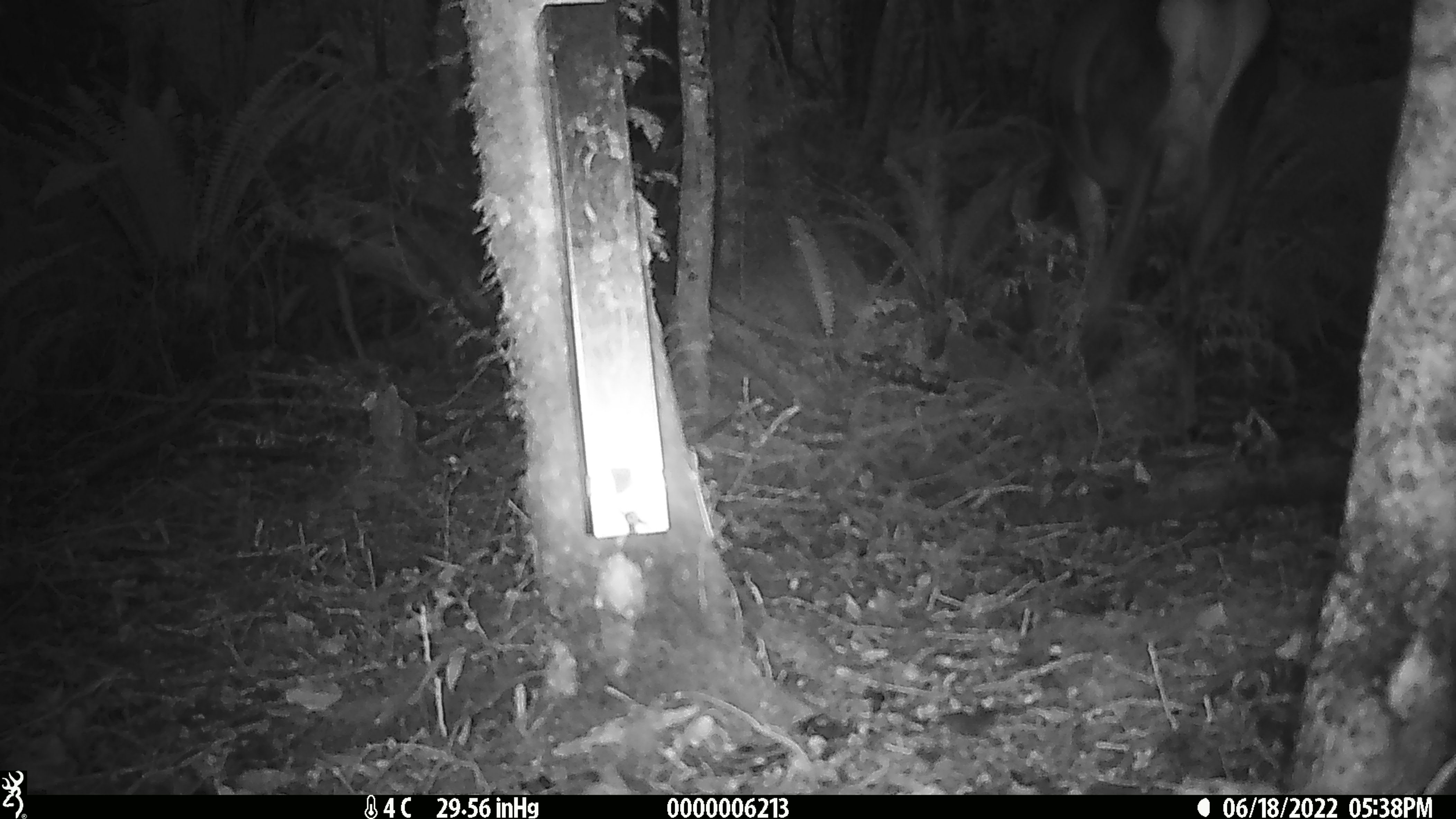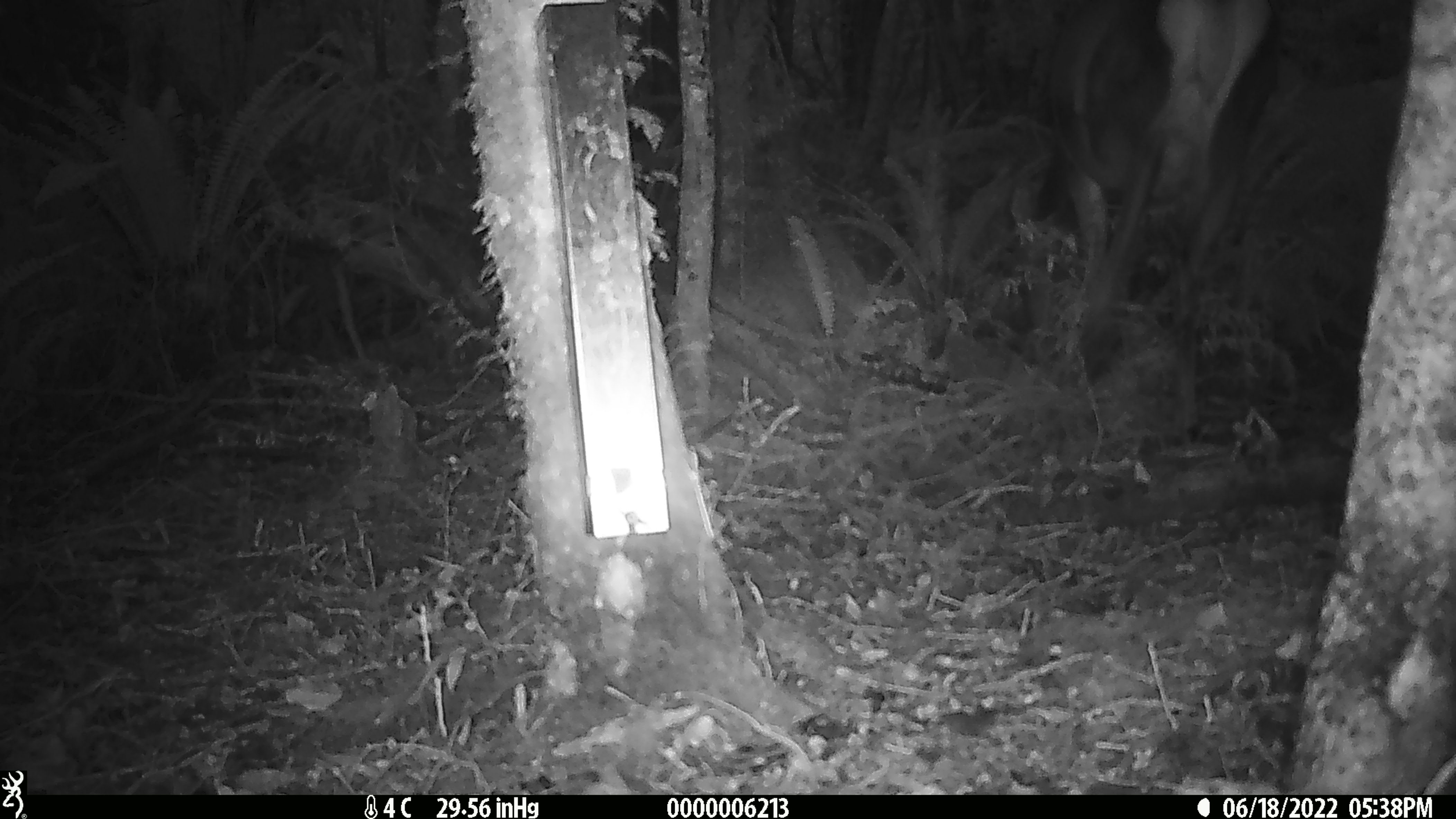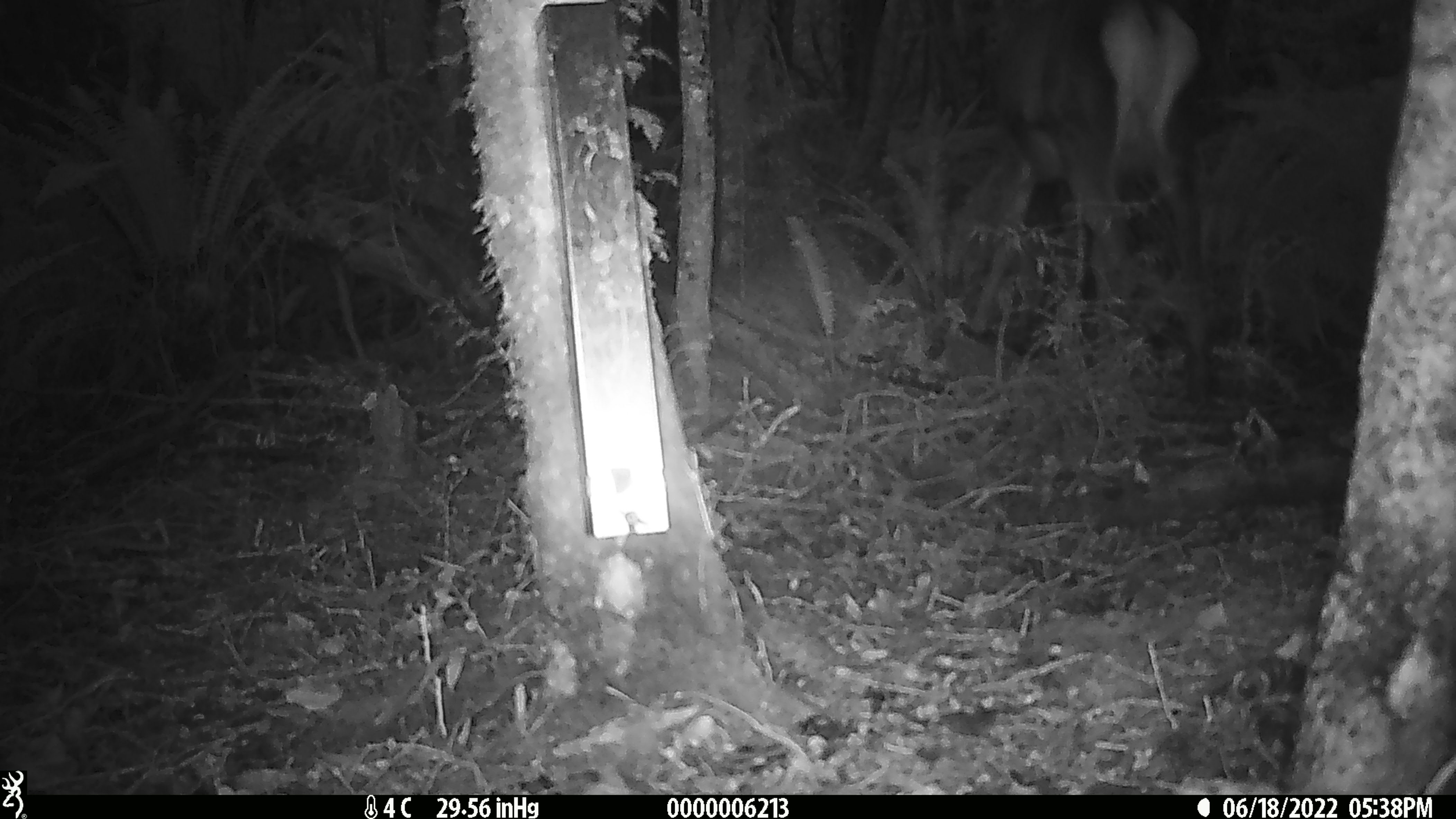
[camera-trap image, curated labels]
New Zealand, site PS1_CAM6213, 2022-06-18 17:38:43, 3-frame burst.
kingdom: Animalia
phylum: Chordata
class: Mammalia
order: Artiodactyla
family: Cervidae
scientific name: Cervidae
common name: deer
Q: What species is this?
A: Deer (Cervidae).